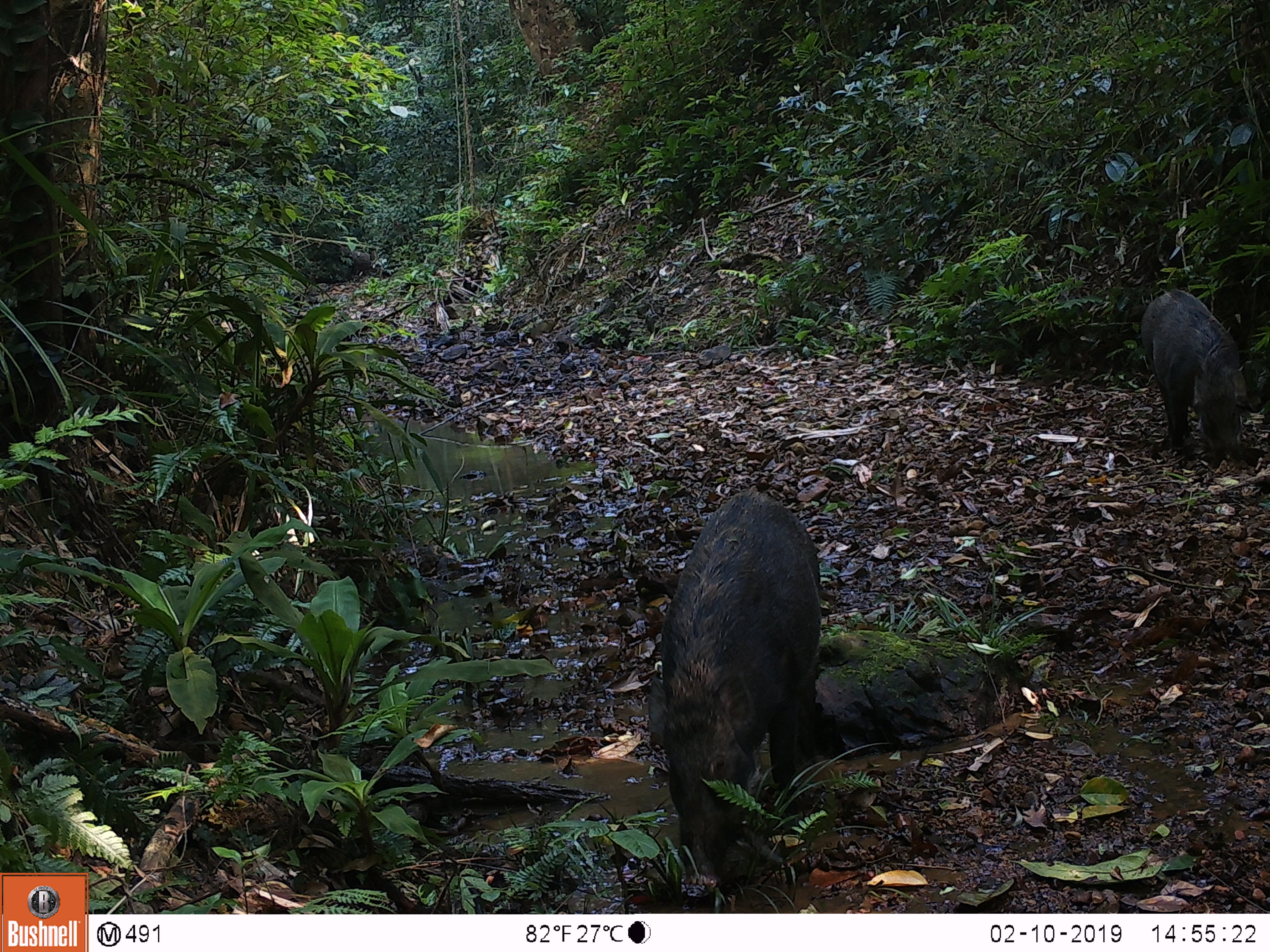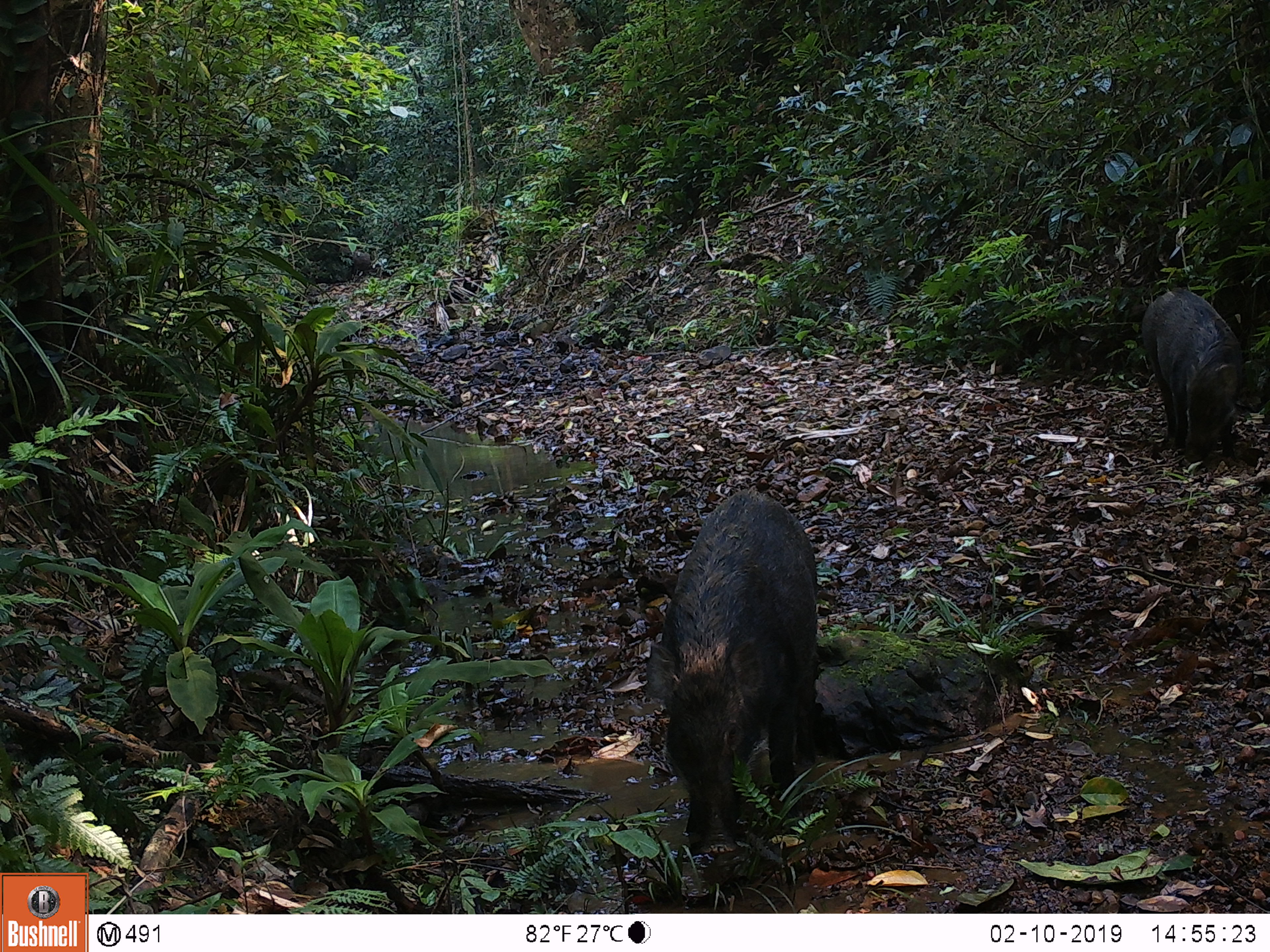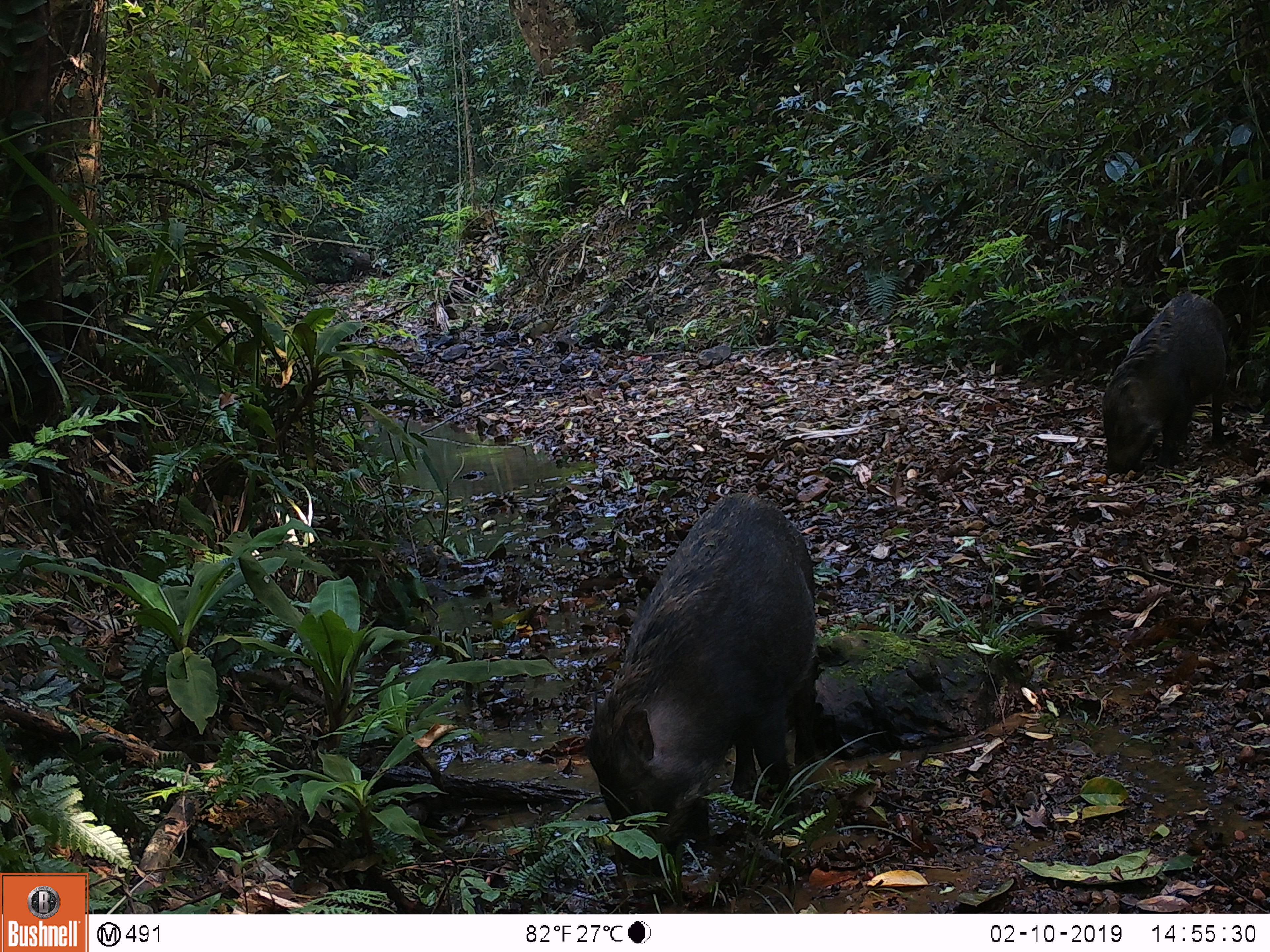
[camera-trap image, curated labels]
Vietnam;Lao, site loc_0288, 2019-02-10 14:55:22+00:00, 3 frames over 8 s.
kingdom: Animalia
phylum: Chordata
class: Mammalia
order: Artiodactyla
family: Suidae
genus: Sus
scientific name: Sus scrofa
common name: eurasian wild pig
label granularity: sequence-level